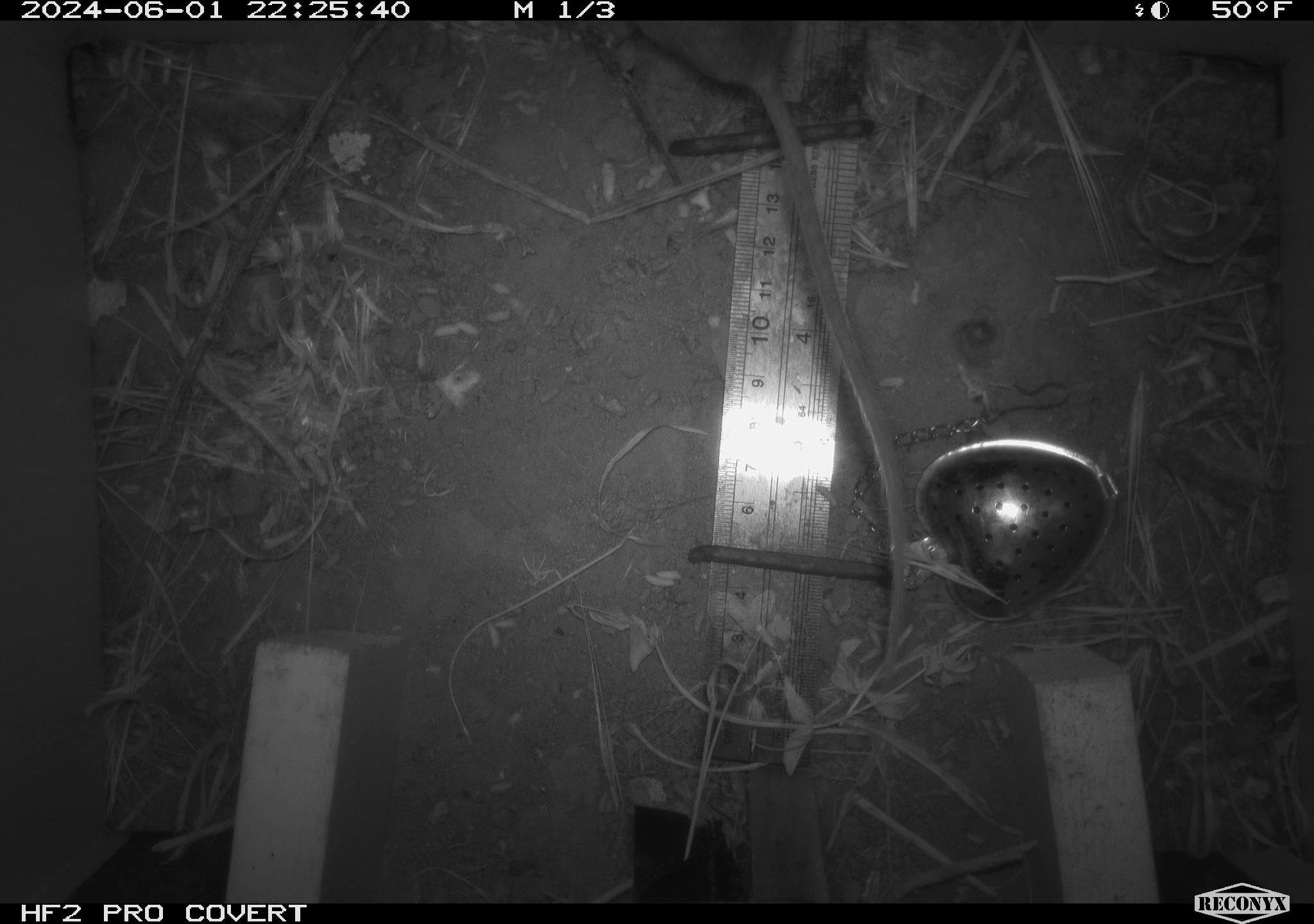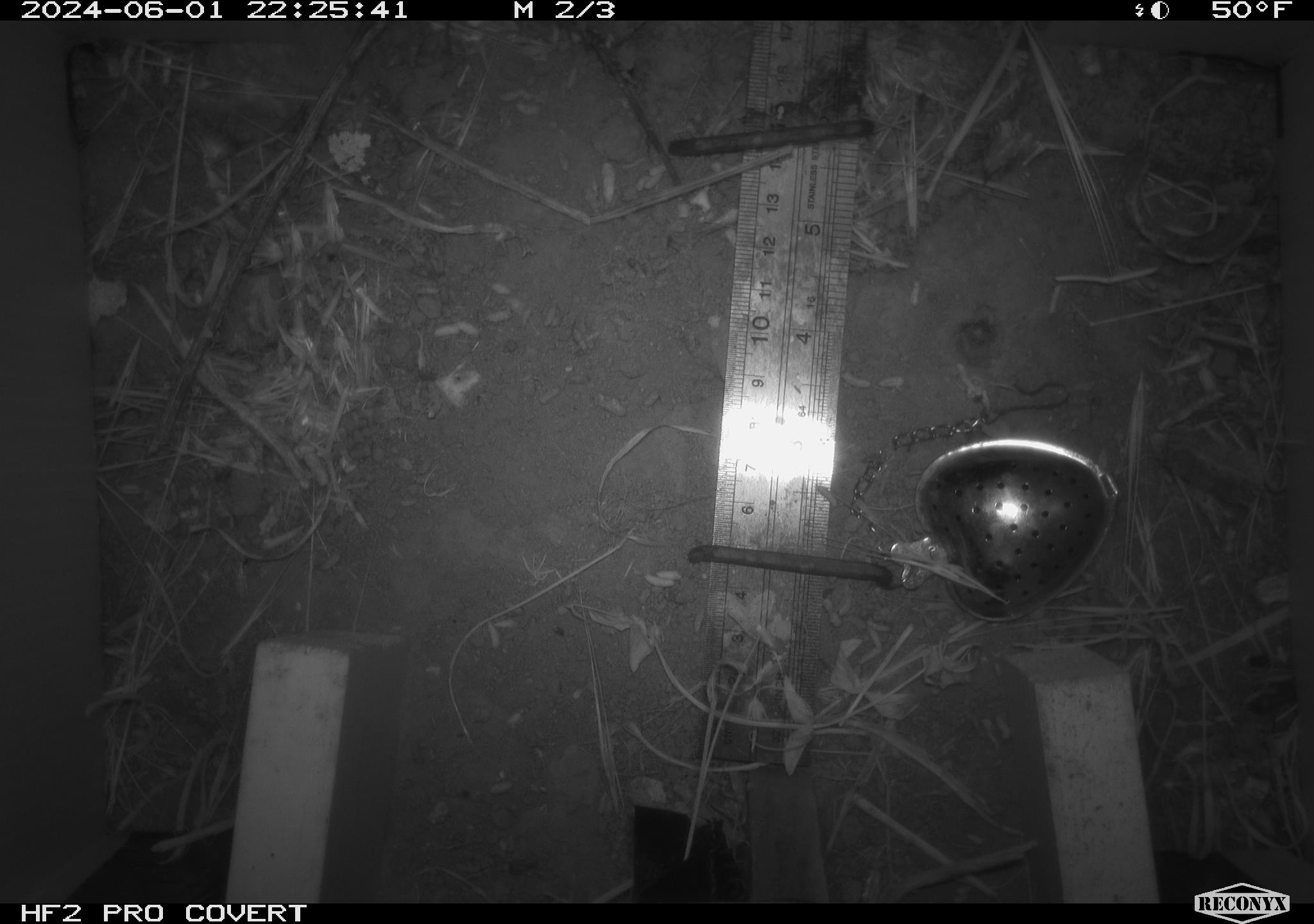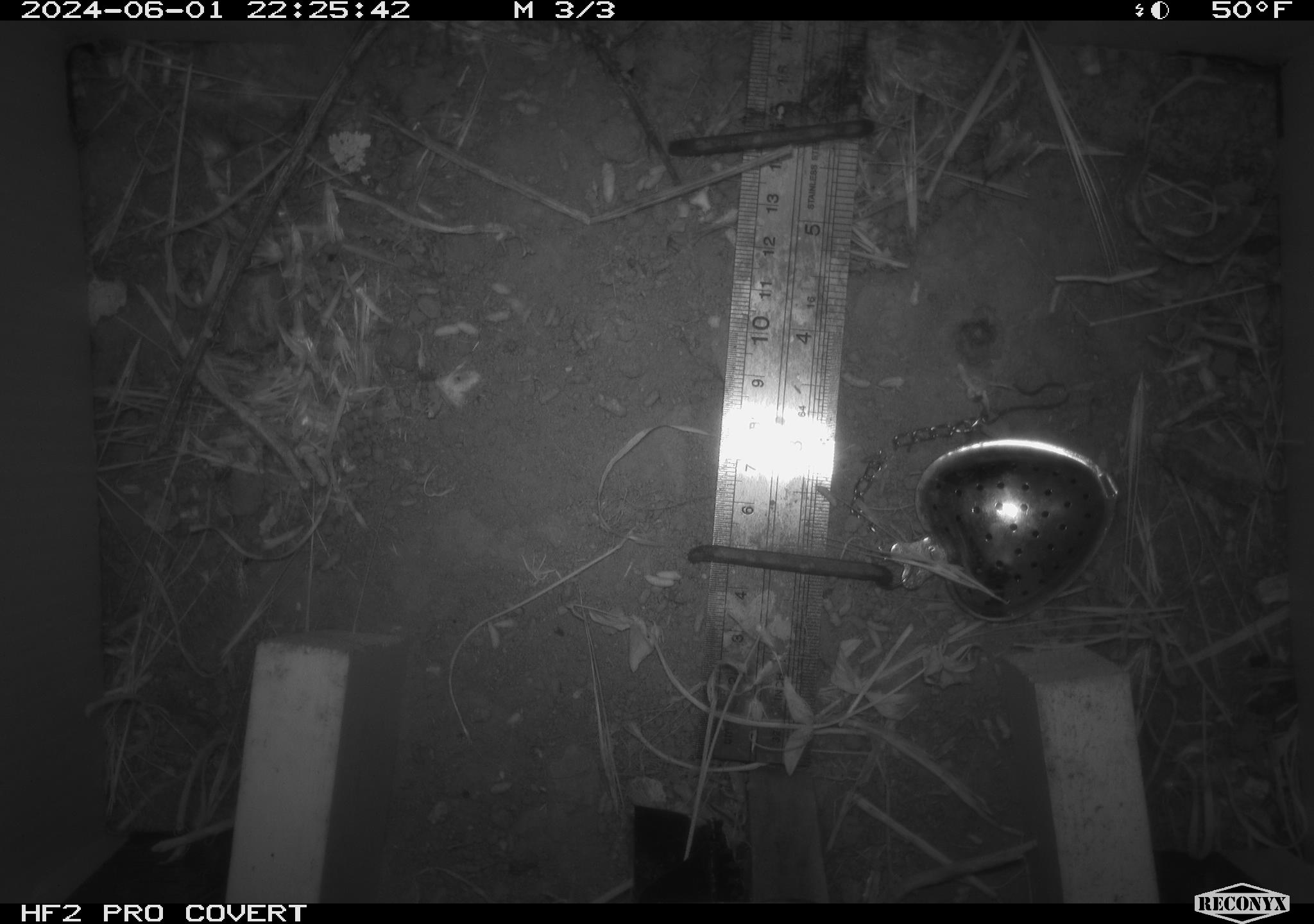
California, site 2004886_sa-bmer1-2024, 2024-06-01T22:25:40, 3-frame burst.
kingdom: Animalia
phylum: Chordata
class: Mammalia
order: Rodentia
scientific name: Rodentia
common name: mouse species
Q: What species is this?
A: Mouse species (Rodentia).